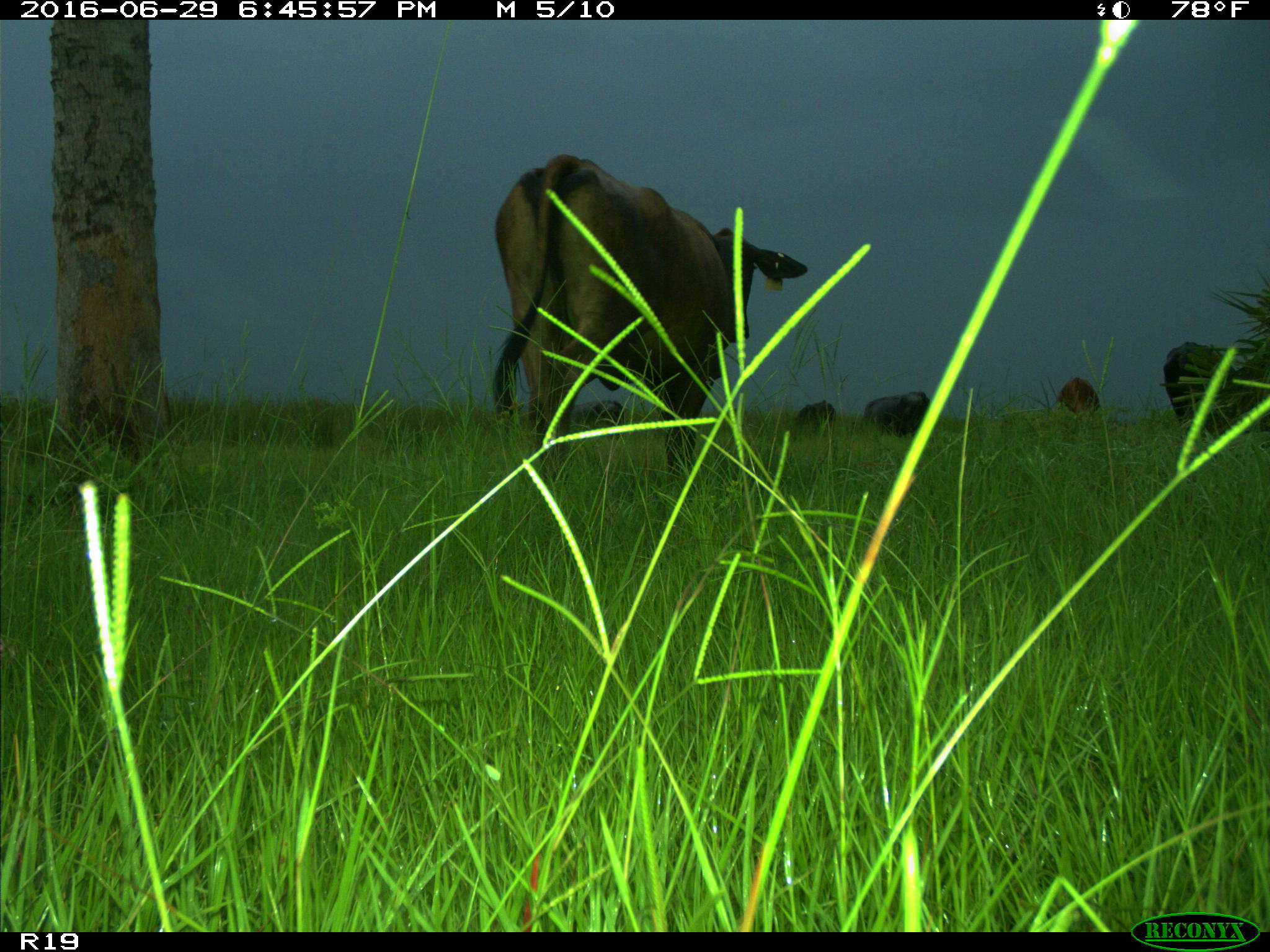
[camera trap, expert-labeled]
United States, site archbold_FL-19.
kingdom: Animalia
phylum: Chordata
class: Mammalia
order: Artiodactyla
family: Bovidae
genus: Bos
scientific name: Bos taurus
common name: domestic cow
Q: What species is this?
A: Bos taurus (domestic cow).